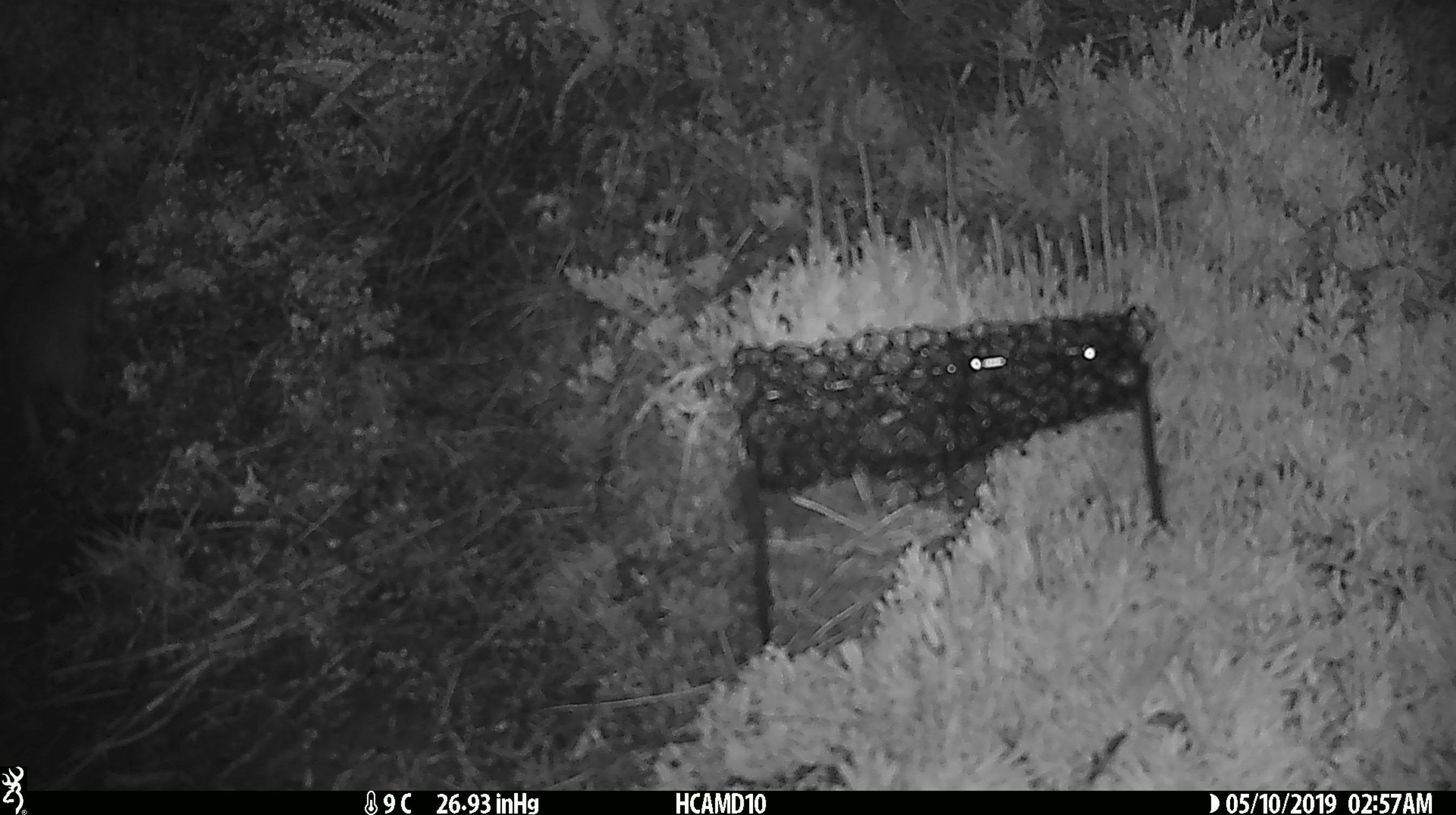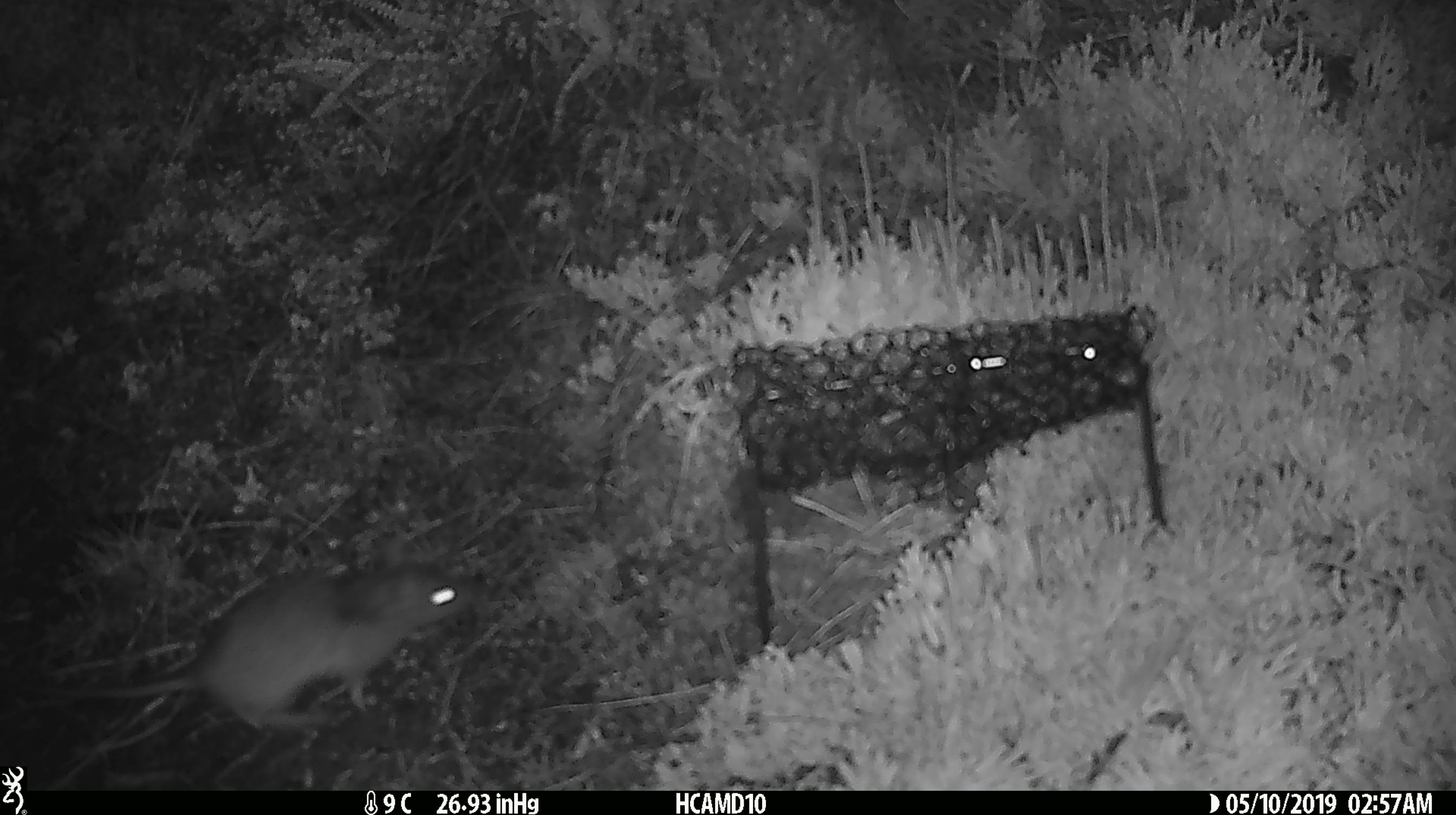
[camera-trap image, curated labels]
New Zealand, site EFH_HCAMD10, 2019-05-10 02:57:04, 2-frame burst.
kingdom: Animalia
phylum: Chordata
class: Mammalia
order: Rodentia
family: Muridae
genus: Rattus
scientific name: Rattus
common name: rat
Rat (Rattus).